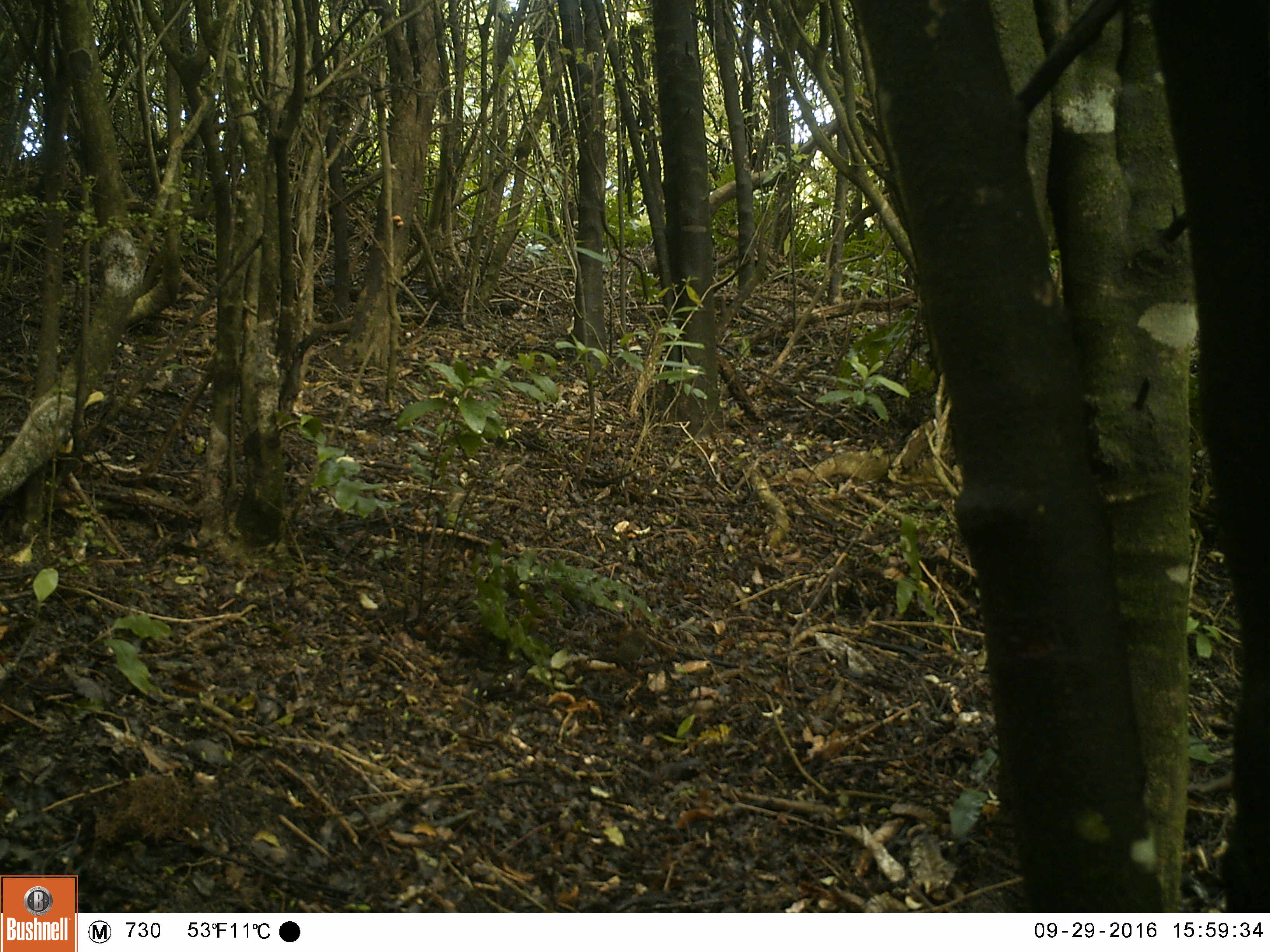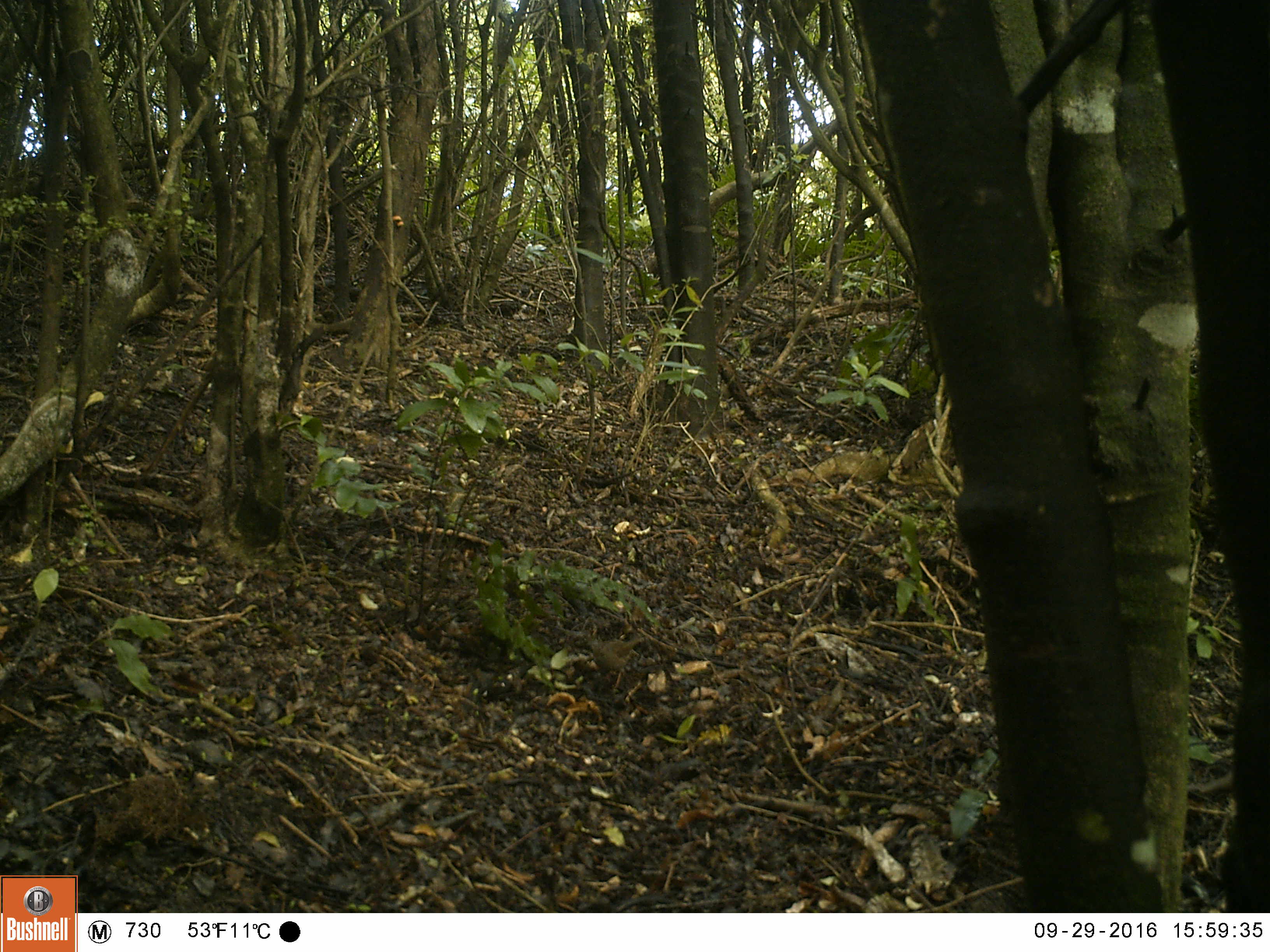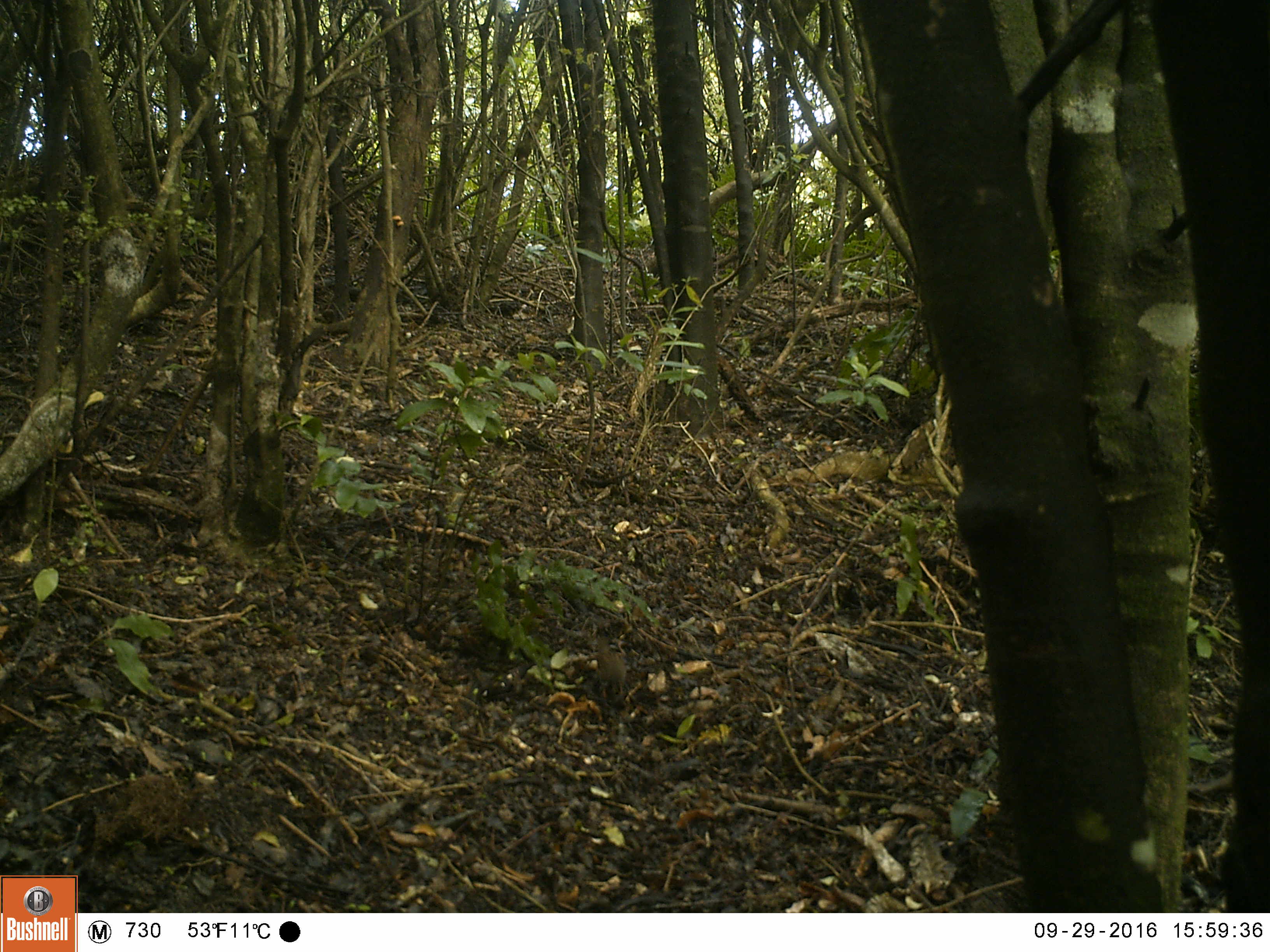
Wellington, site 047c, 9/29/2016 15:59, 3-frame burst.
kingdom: Animalia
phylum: Chordata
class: Aves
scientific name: Aves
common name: bird